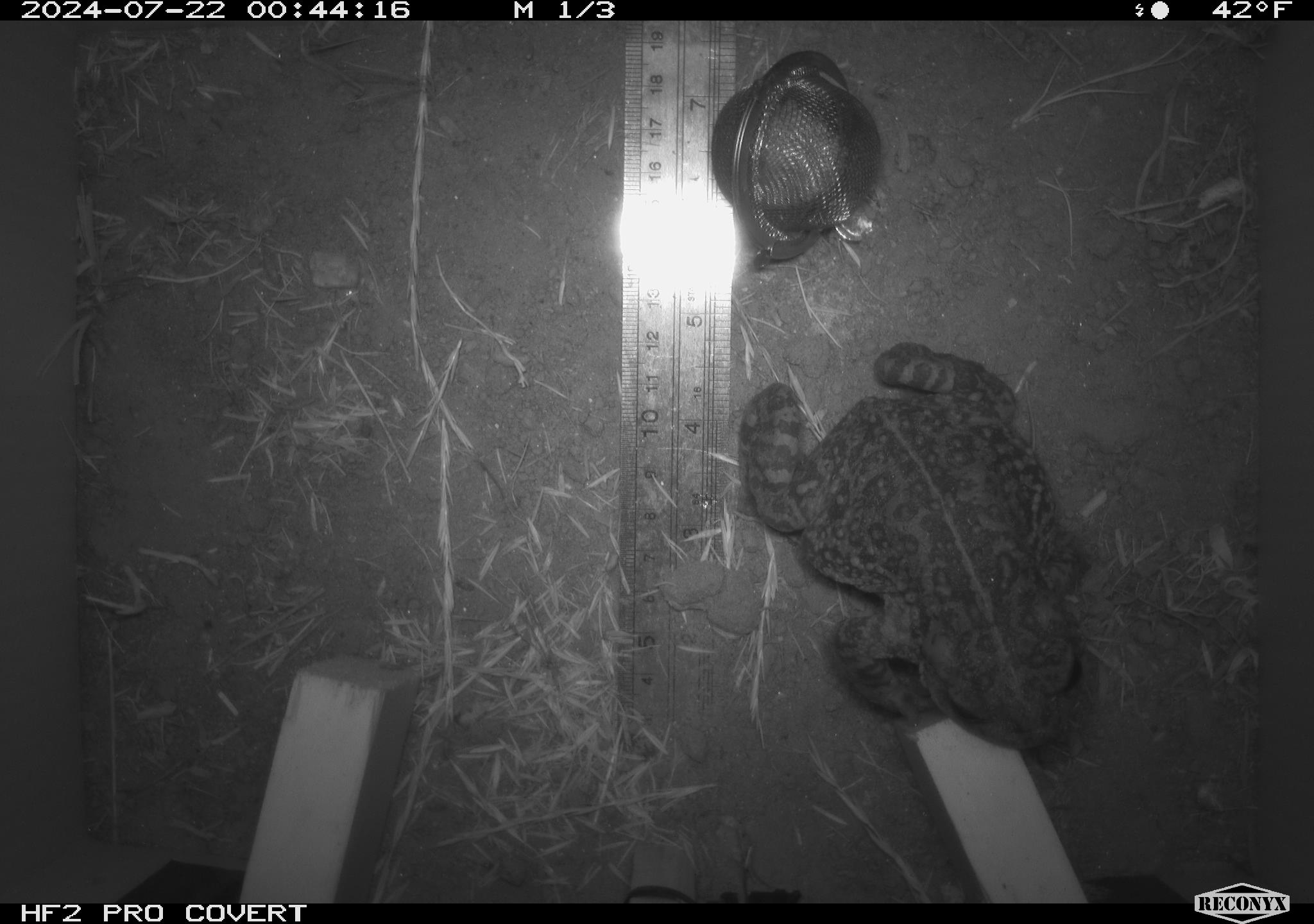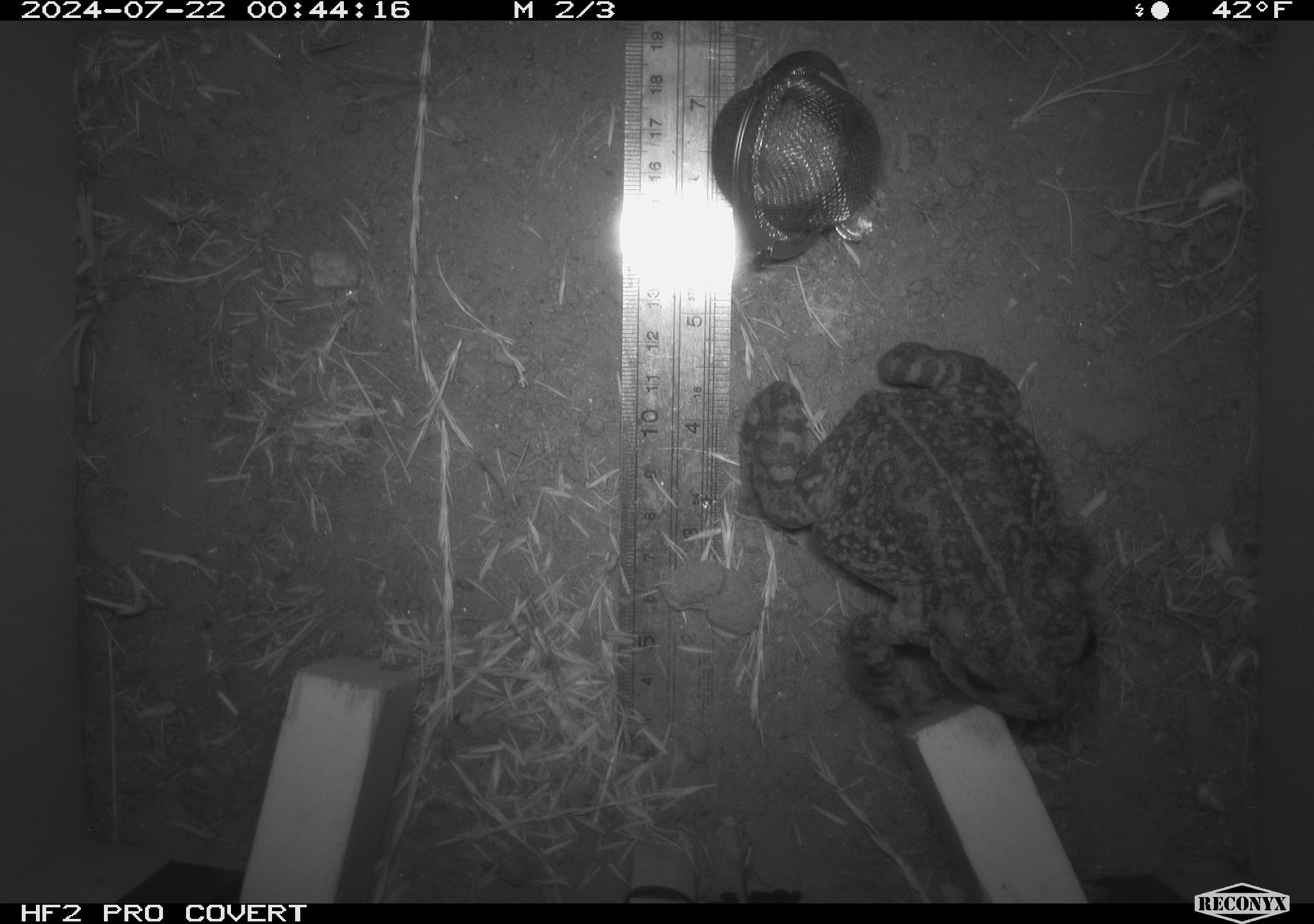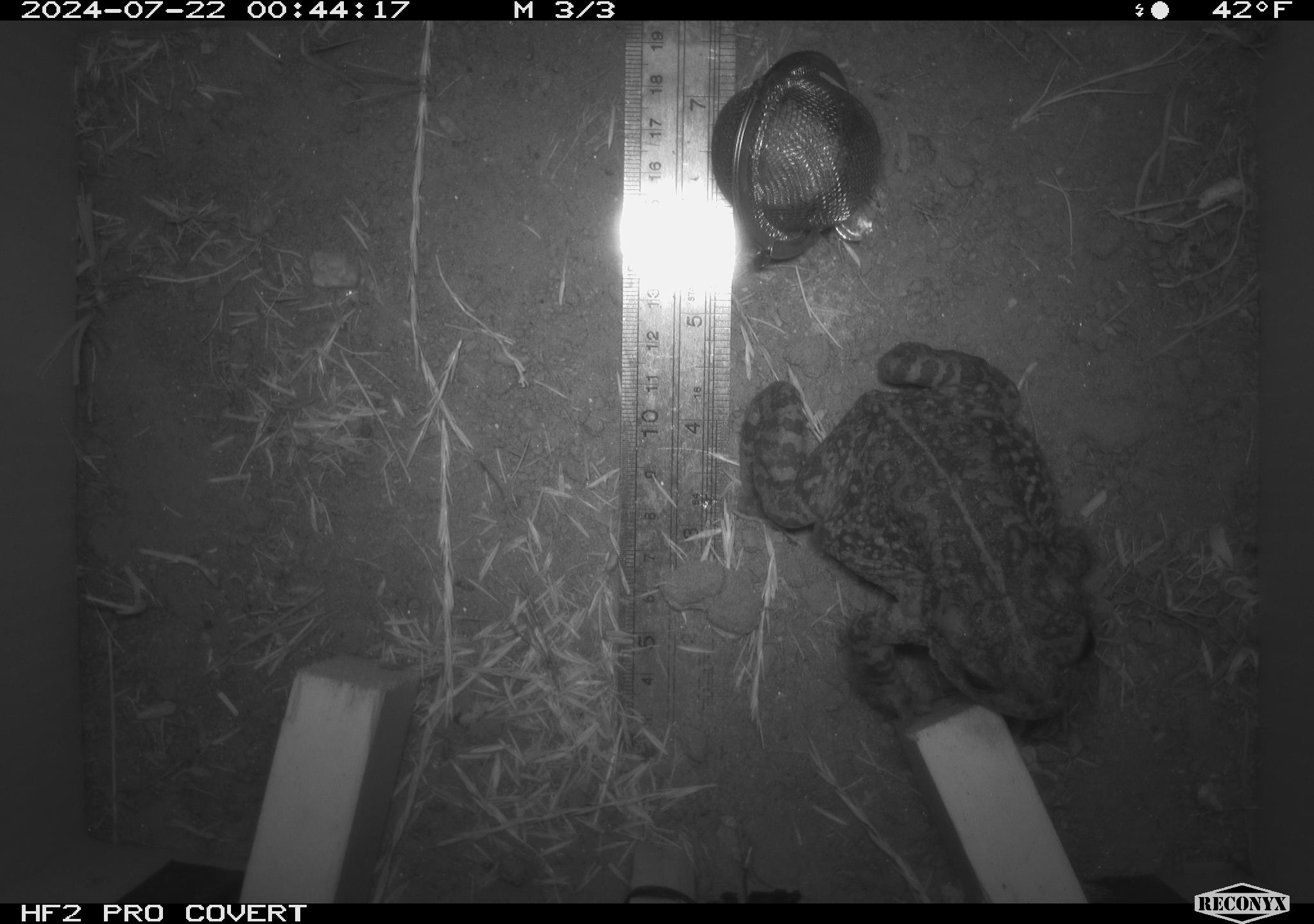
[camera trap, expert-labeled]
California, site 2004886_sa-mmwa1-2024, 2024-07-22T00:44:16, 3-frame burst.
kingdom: Animalia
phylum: Chordata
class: Amphibia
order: Anura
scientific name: Anura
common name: frogs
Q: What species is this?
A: Frogs (Anura).